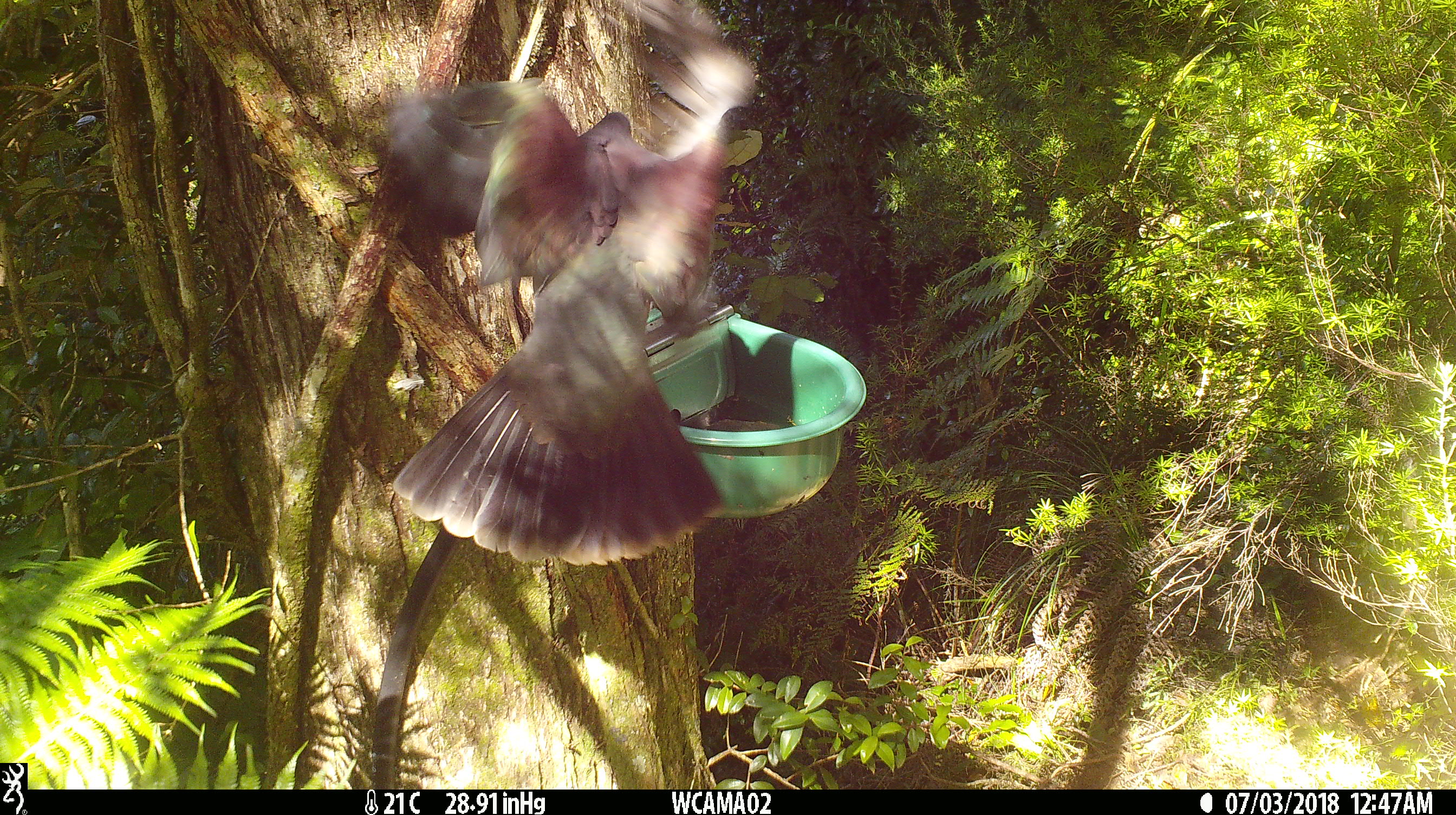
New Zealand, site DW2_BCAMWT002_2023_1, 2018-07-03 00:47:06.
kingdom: Animalia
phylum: Chordata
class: Aves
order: Columbiformes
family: Columbidae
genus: Hemiphaga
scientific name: Hemiphaga novaeseelandiae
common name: new zealand pigeon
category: kereru